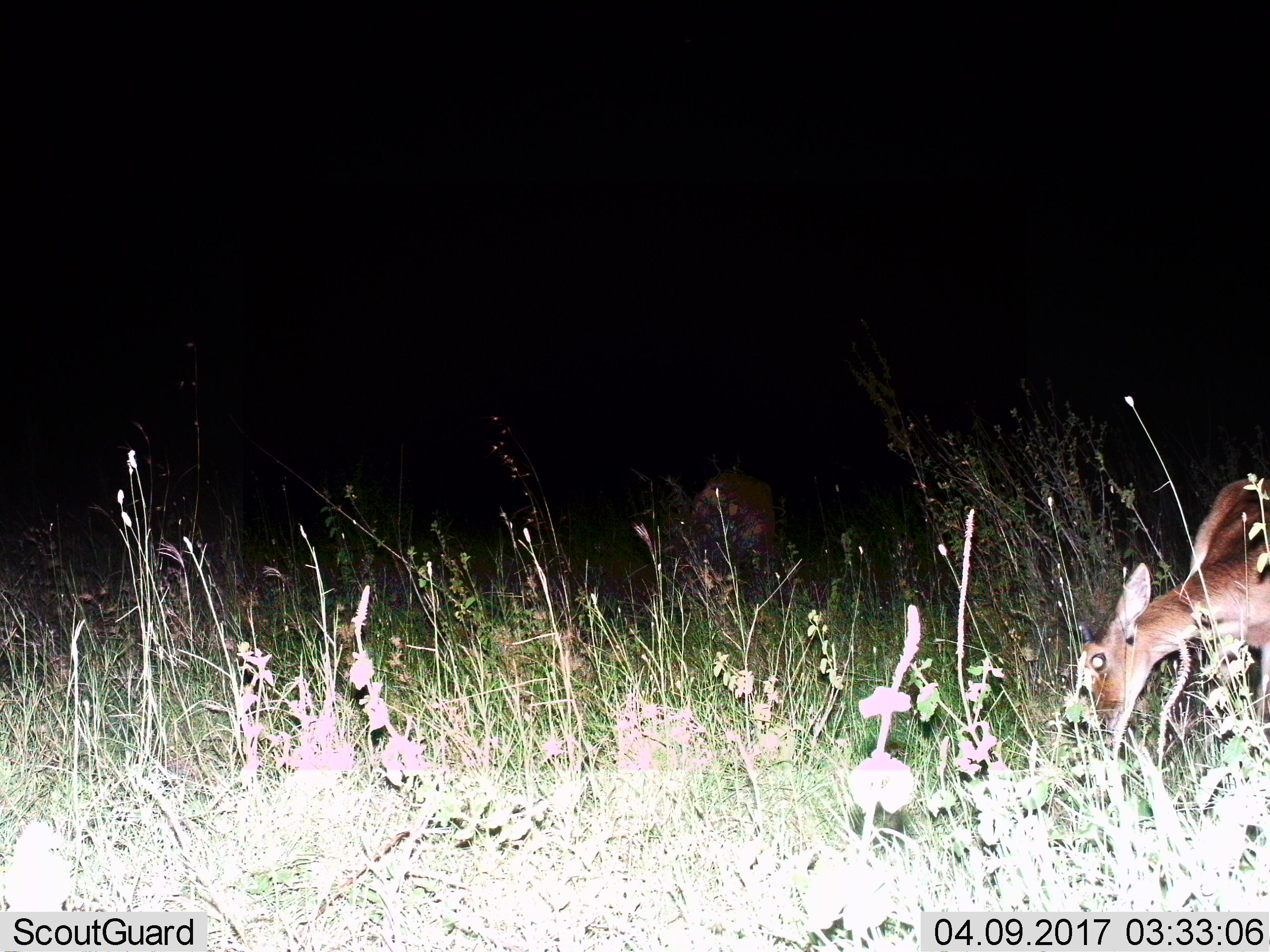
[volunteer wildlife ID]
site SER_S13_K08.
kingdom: Animalia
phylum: Chordata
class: Mammalia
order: Artiodactyla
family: Bovidae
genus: Redunca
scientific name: Redunca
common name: reedbuck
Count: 2.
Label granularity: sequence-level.